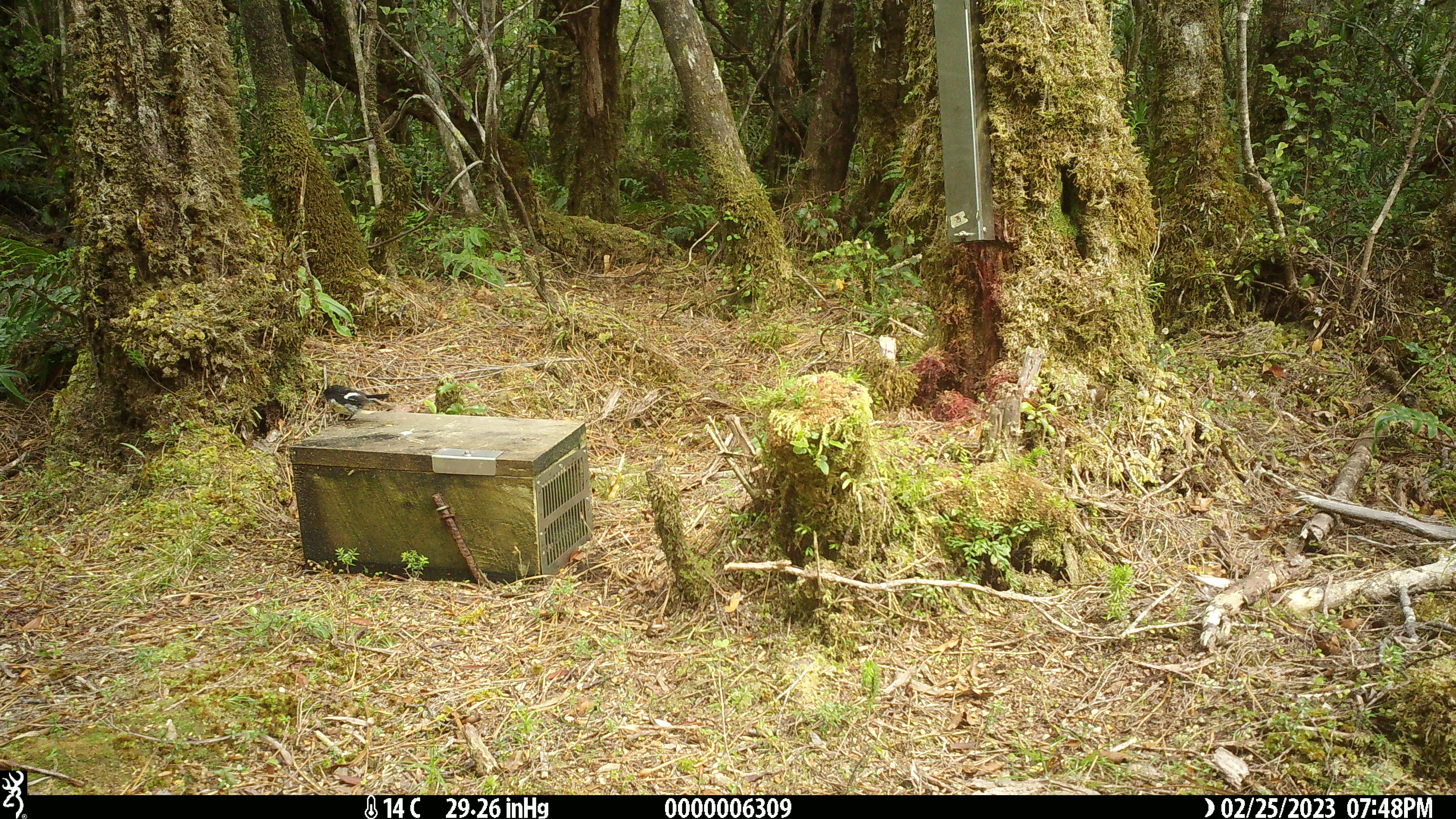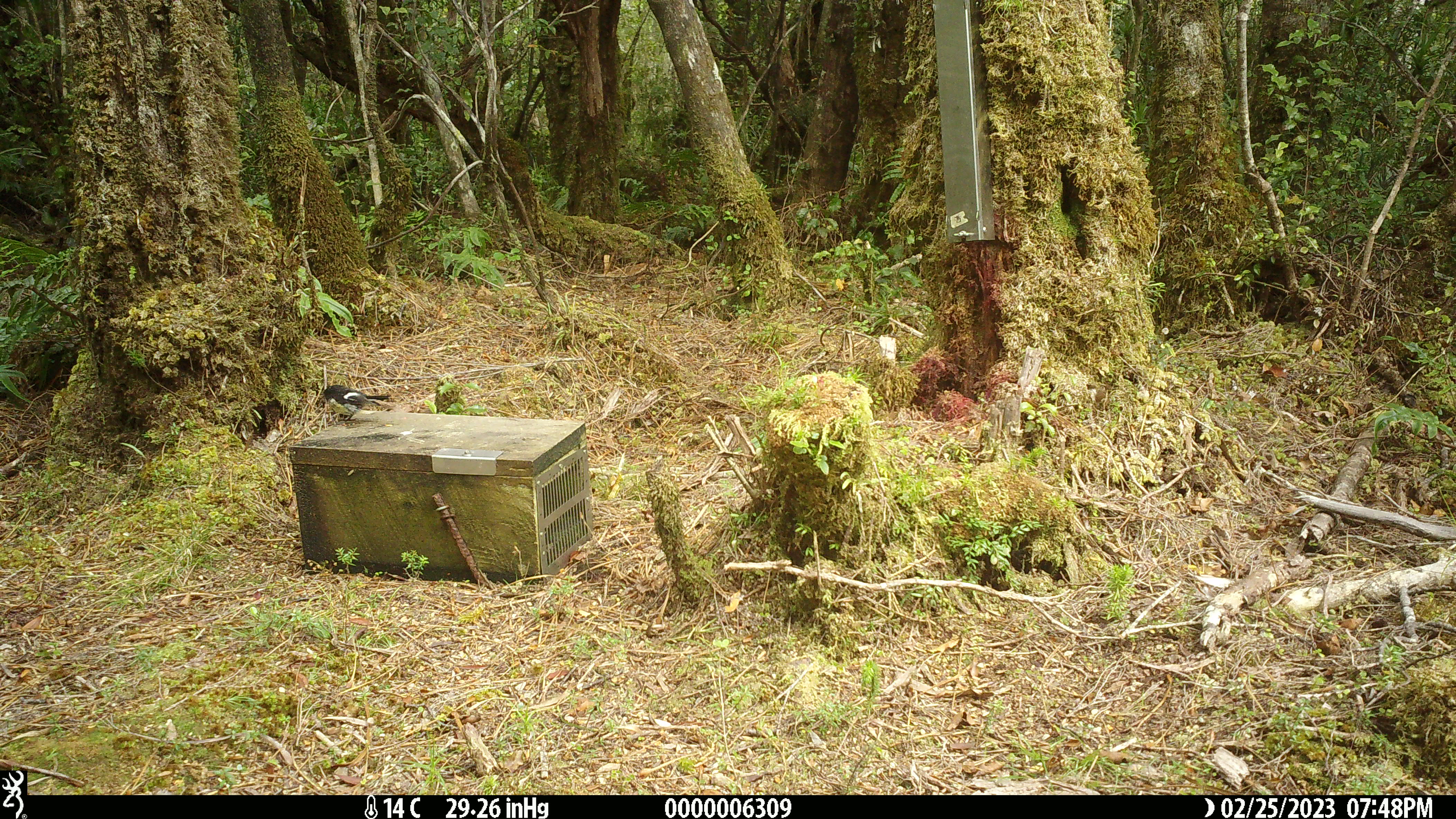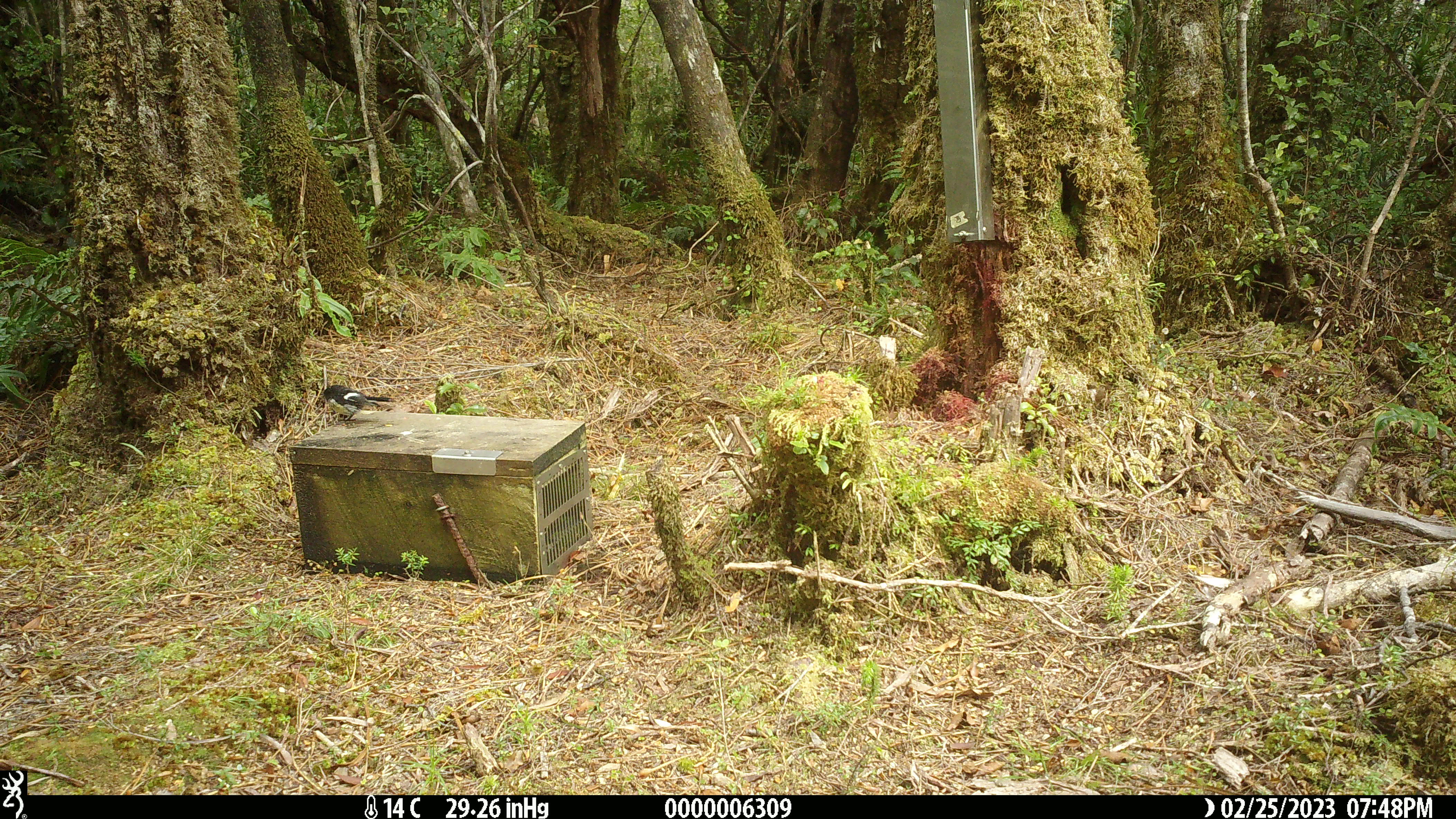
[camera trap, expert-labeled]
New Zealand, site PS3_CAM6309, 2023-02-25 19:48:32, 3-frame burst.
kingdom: Animalia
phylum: Chordata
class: Aves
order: Passeriformes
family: Petroicidae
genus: Petroica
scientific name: Petroica macrocephala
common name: tomtit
Tomtit (Petroica macrocephala).